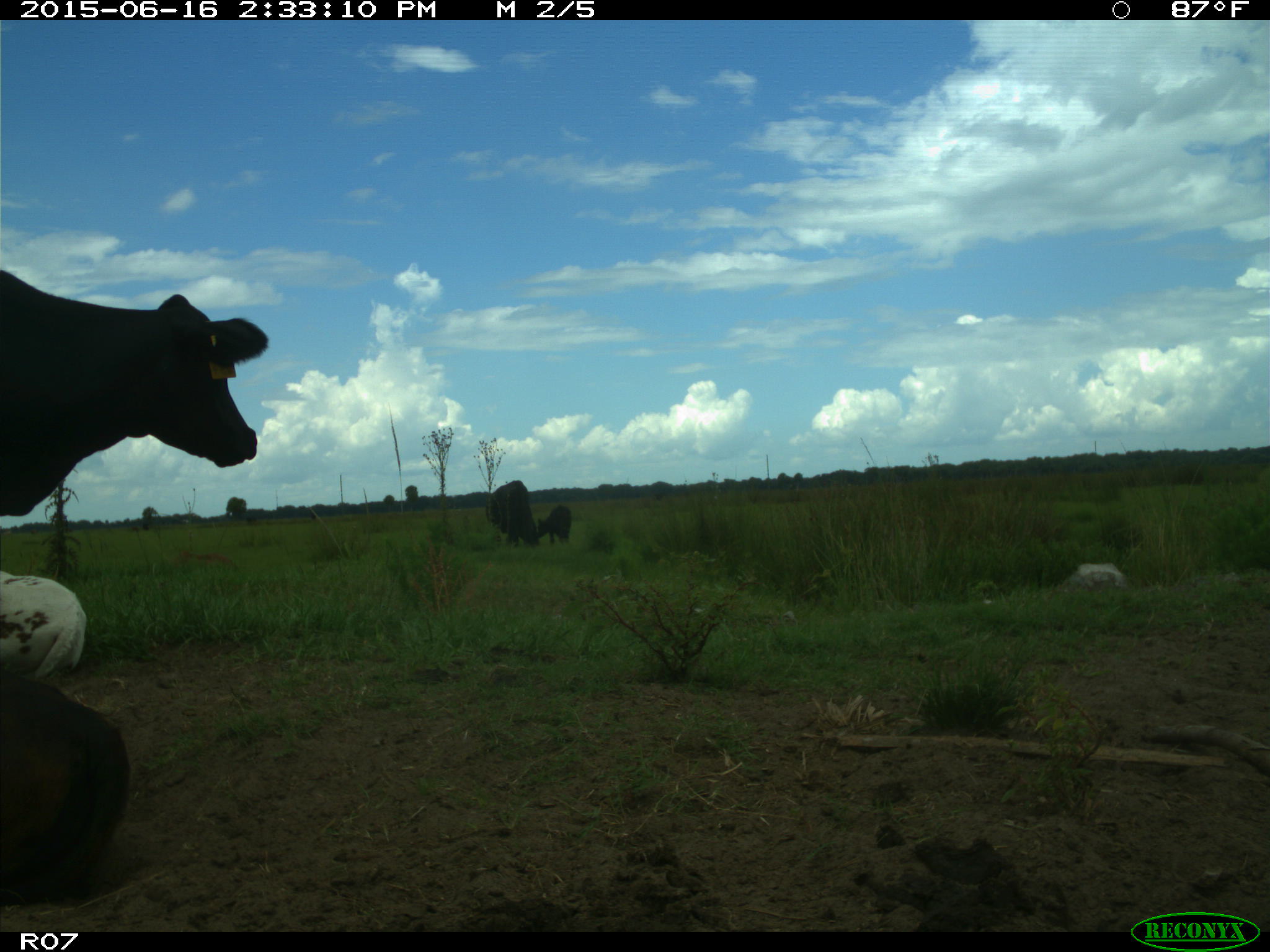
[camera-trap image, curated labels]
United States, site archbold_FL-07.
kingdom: Animalia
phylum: Chordata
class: Mammalia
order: Artiodactyla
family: Bovidae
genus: Bos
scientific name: Bos taurus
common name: domestic cow